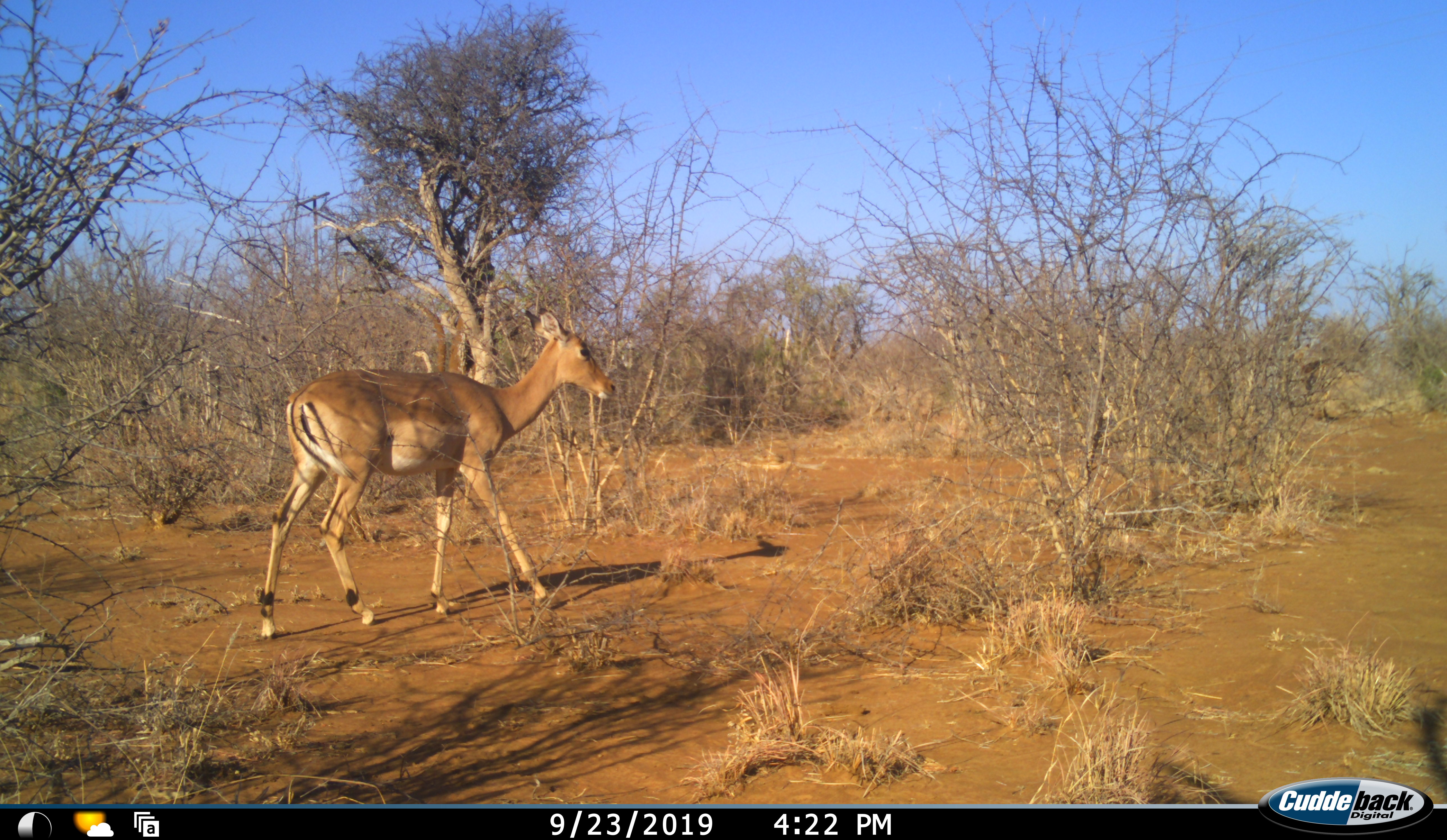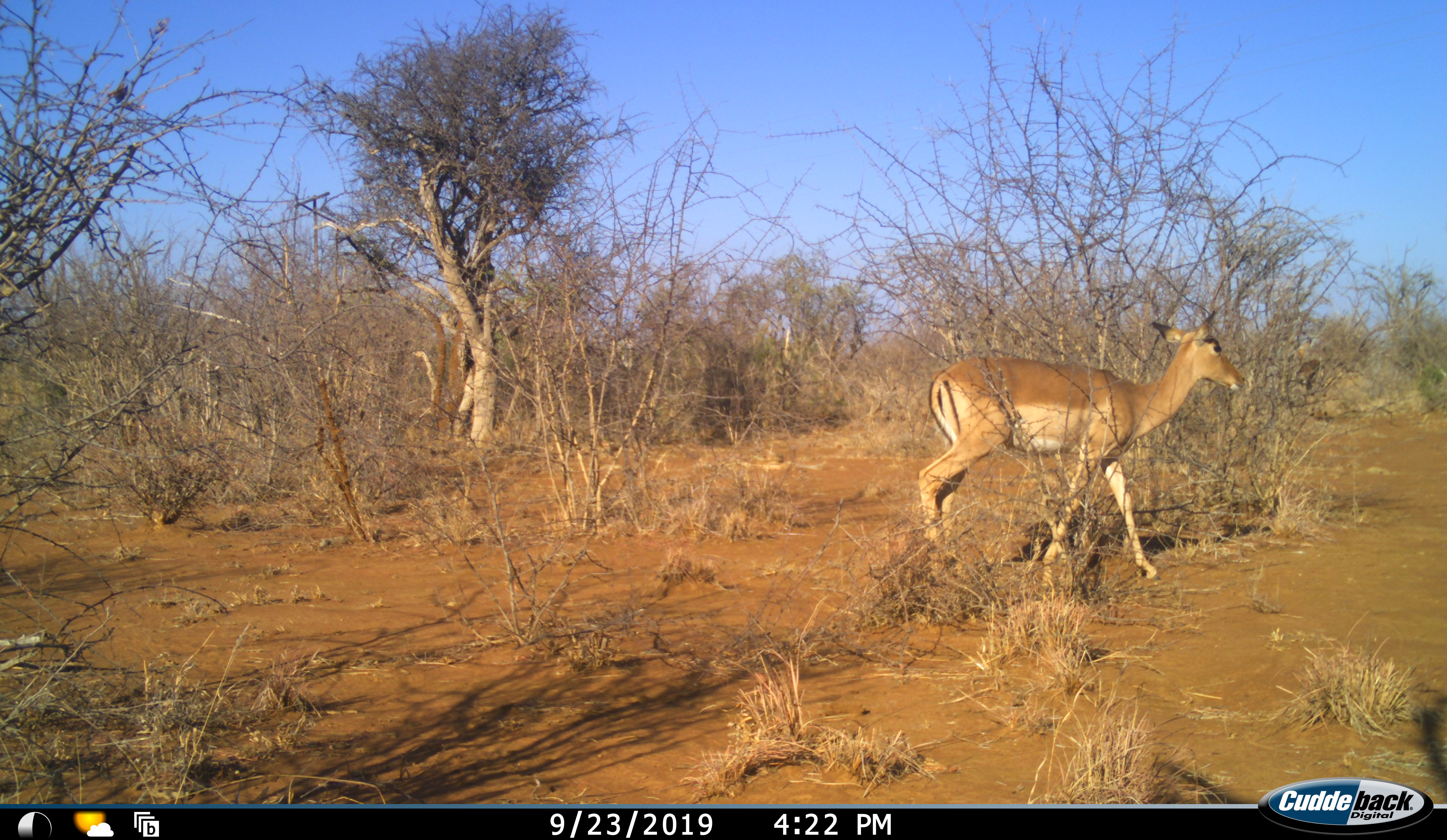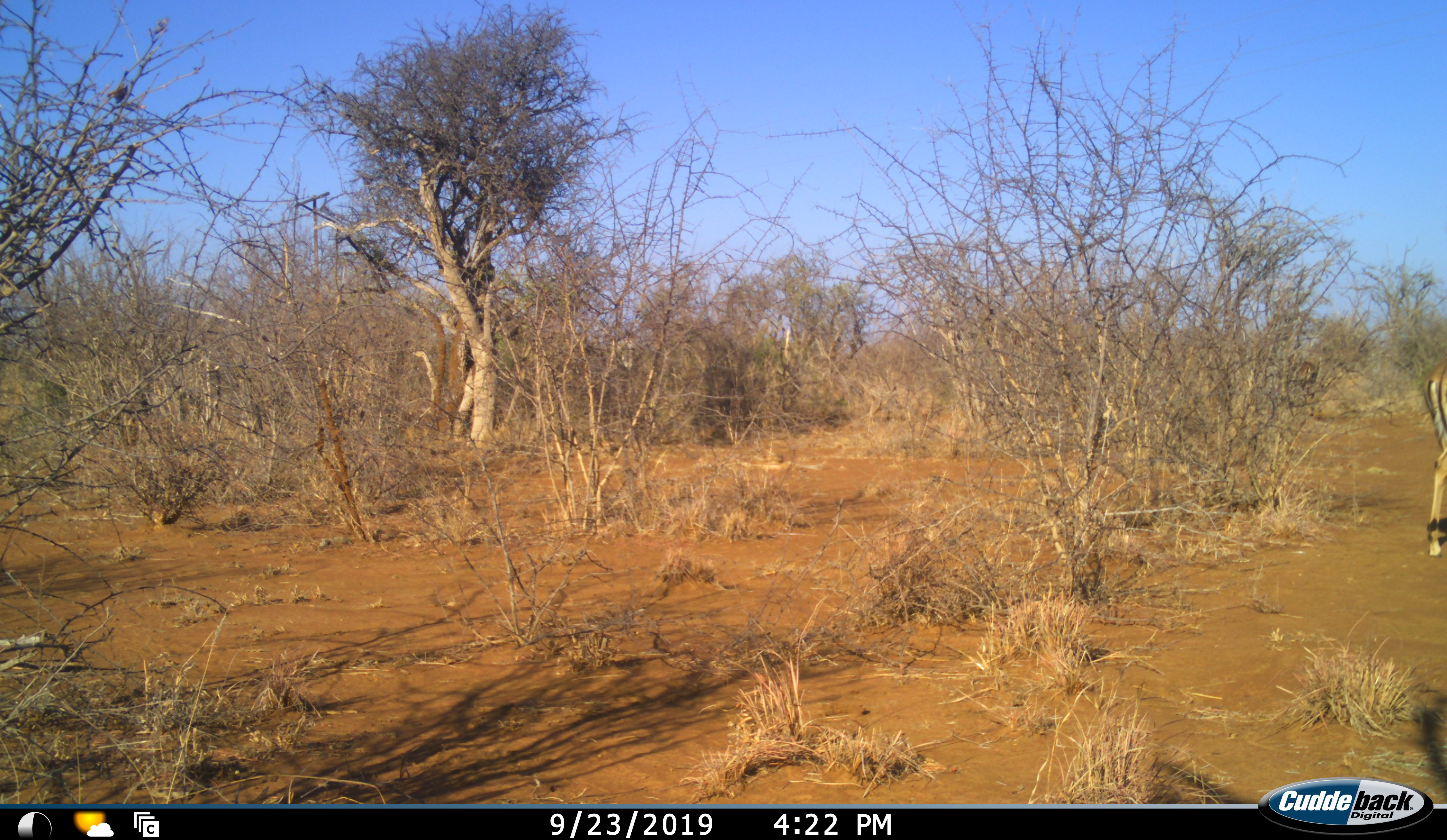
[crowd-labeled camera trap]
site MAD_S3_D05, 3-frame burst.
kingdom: Animalia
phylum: Chordata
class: Mammalia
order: Artiodactyla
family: Bovidae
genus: Aepyceros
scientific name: Aepyceros melampus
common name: impala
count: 1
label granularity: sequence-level